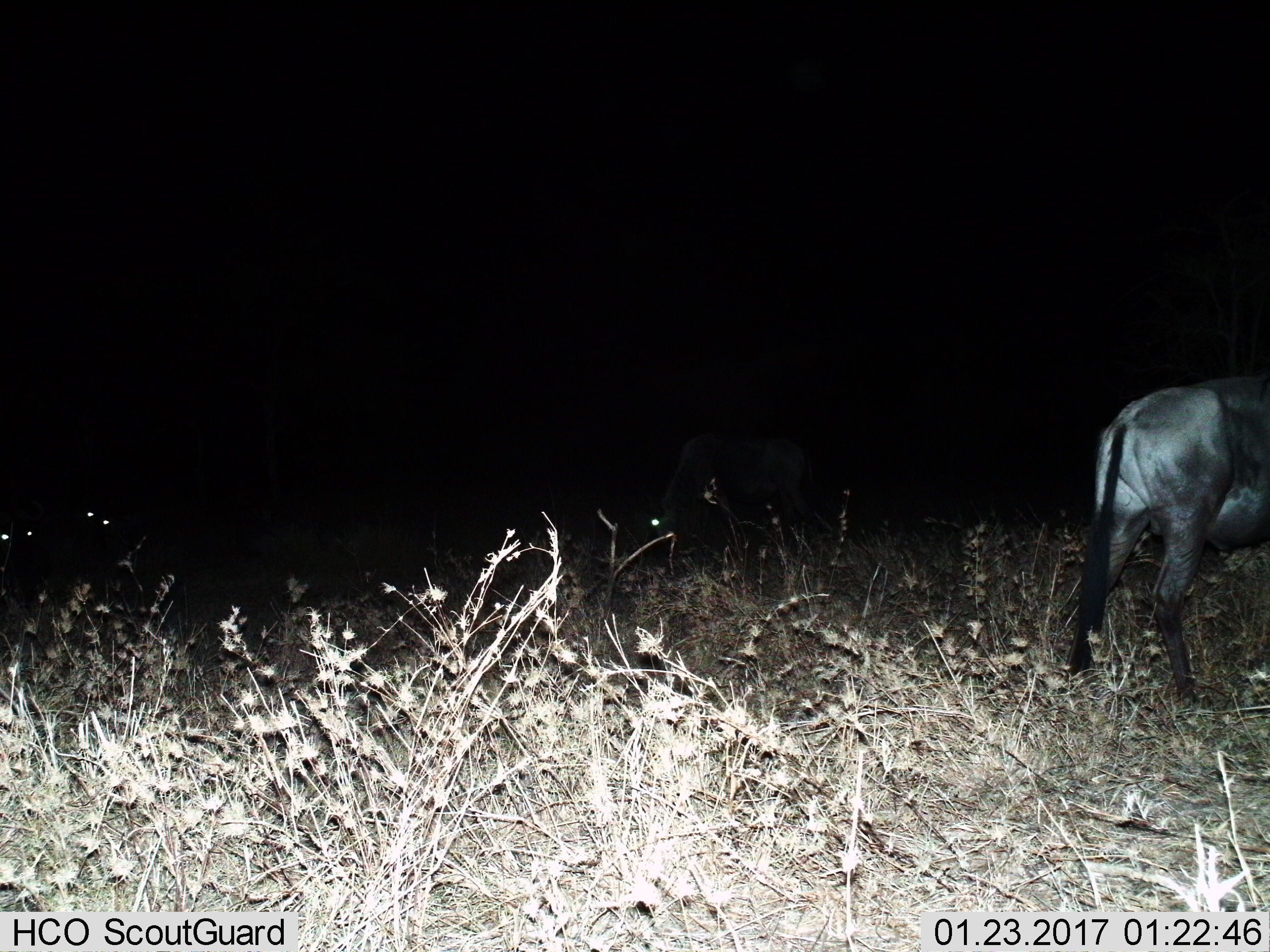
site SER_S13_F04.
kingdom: Animalia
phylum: Chordata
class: Mammalia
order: Artiodactyla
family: Bovidae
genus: Connochaetes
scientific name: Connochaetes taurinus taurinus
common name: blue wildebeest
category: wildebeestblue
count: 2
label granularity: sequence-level